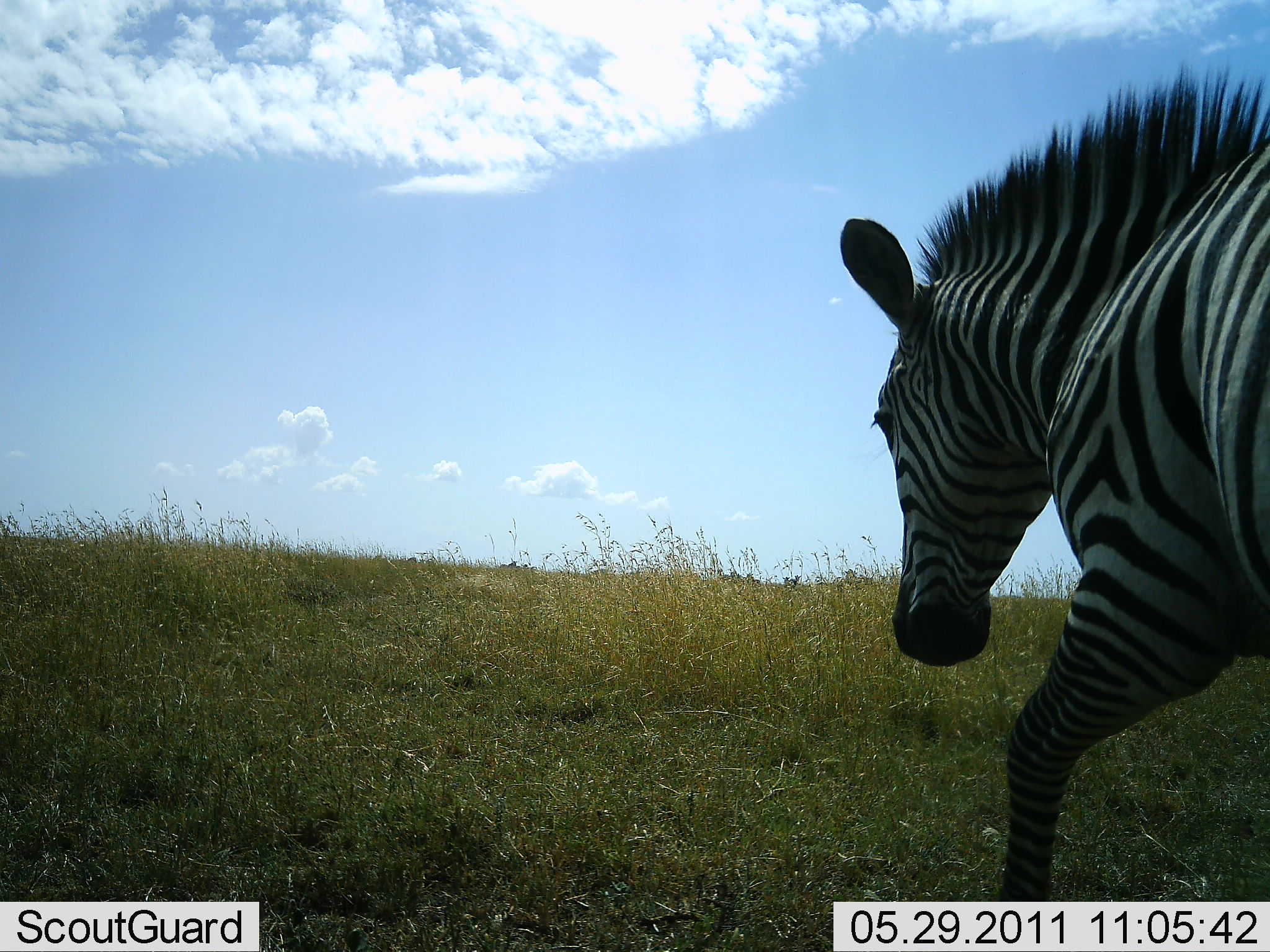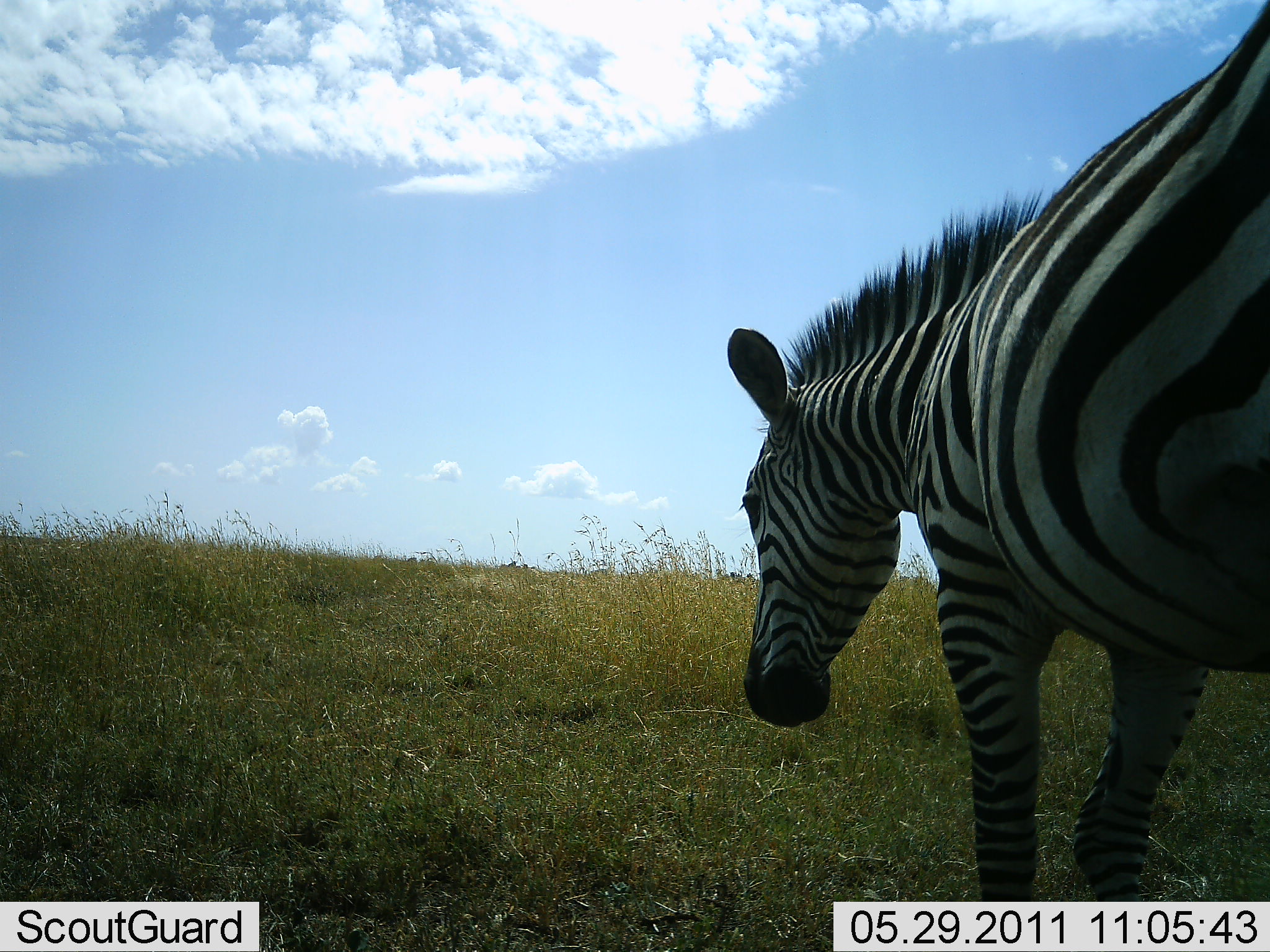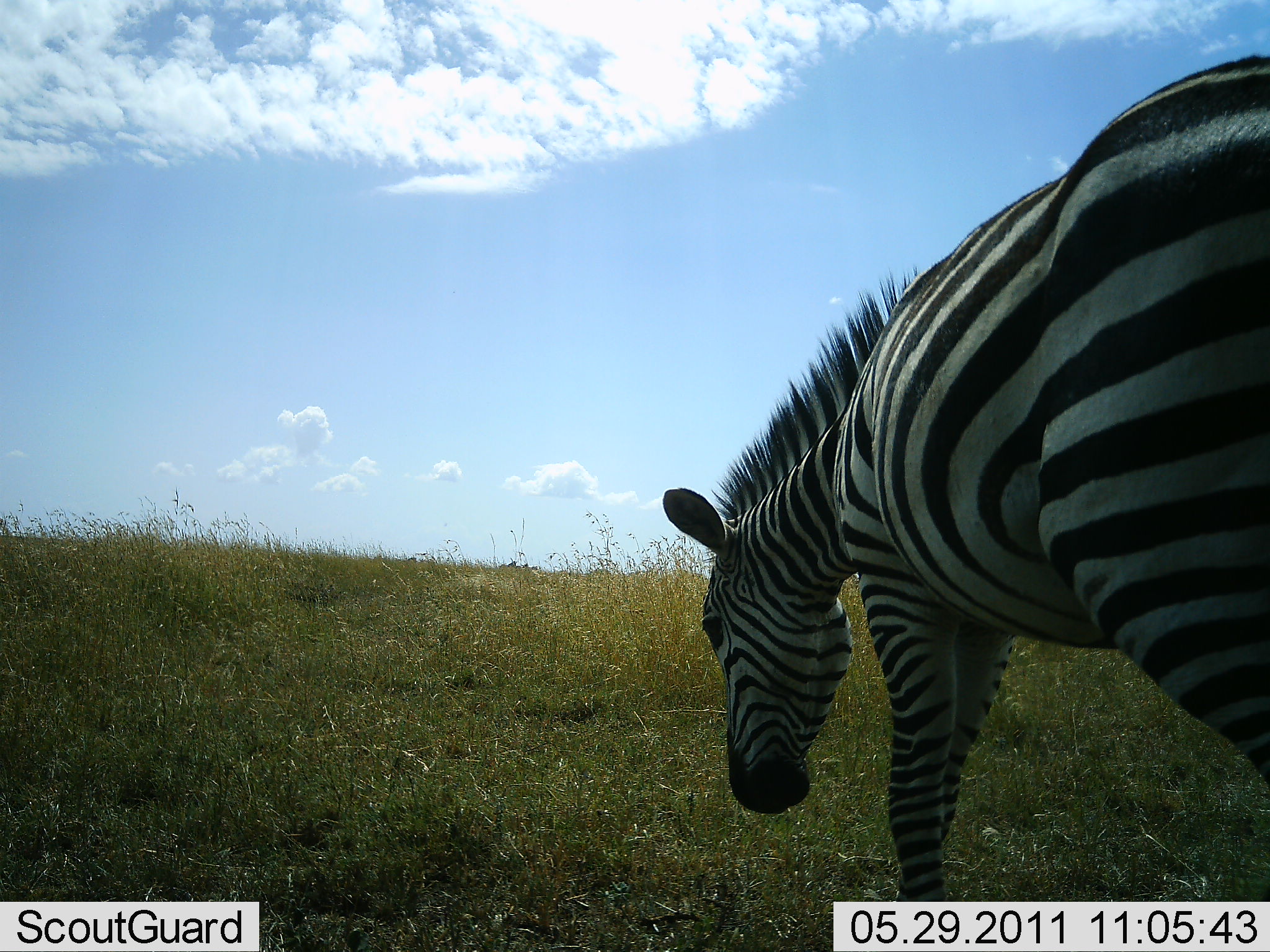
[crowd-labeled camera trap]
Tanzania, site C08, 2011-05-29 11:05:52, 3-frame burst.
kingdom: Animalia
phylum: Chordata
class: Mammalia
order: Perissodactyla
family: Equidae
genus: Equus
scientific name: Equus quagga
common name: plains zebra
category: zebra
Zebra (plains zebra) (Equus quagga), count 1. Behavior (volunteer vote fractions): standing 31%, resting 0%, moving 77%, interacting 0%. Young present (vote fraction): 0%. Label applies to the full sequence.